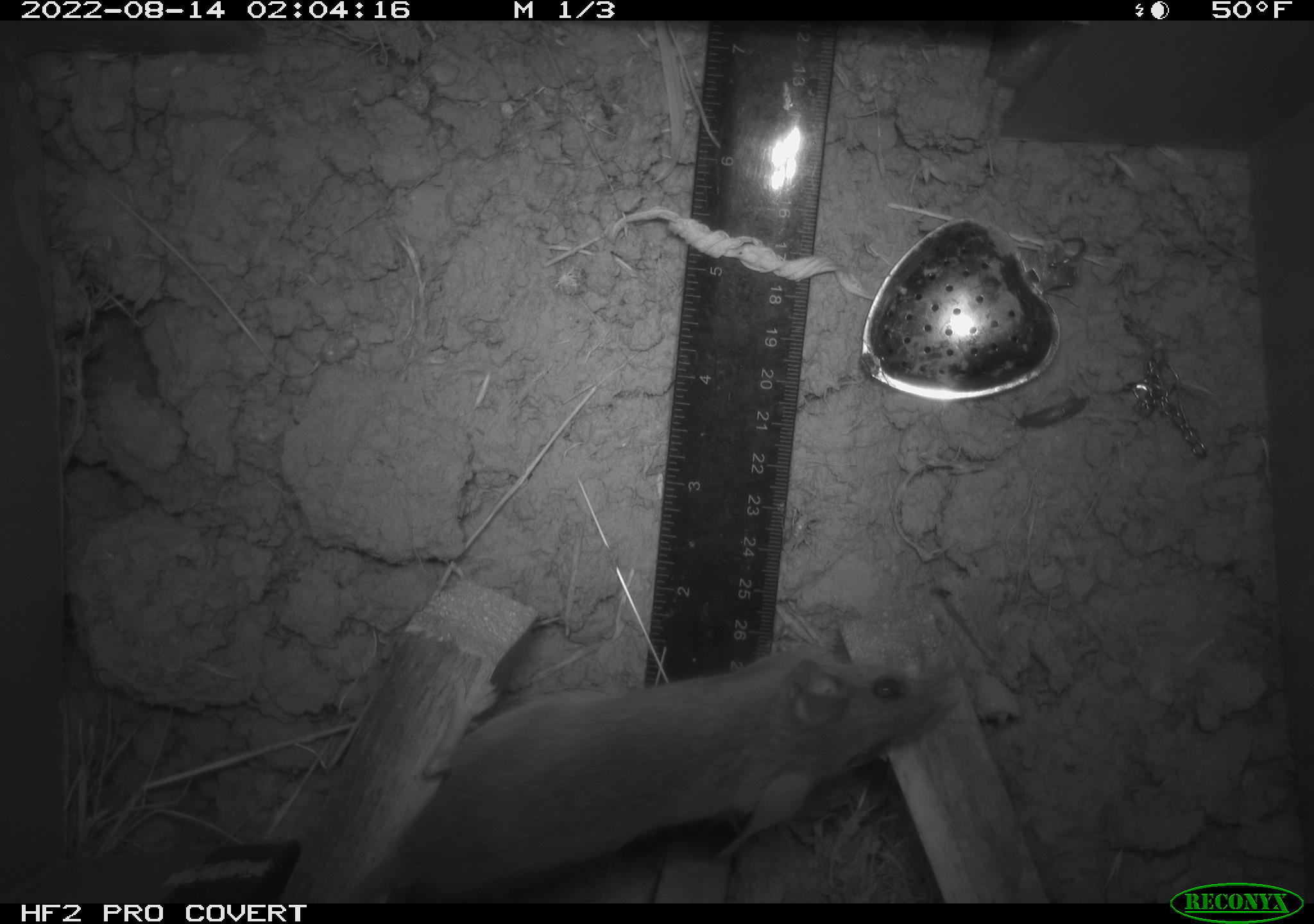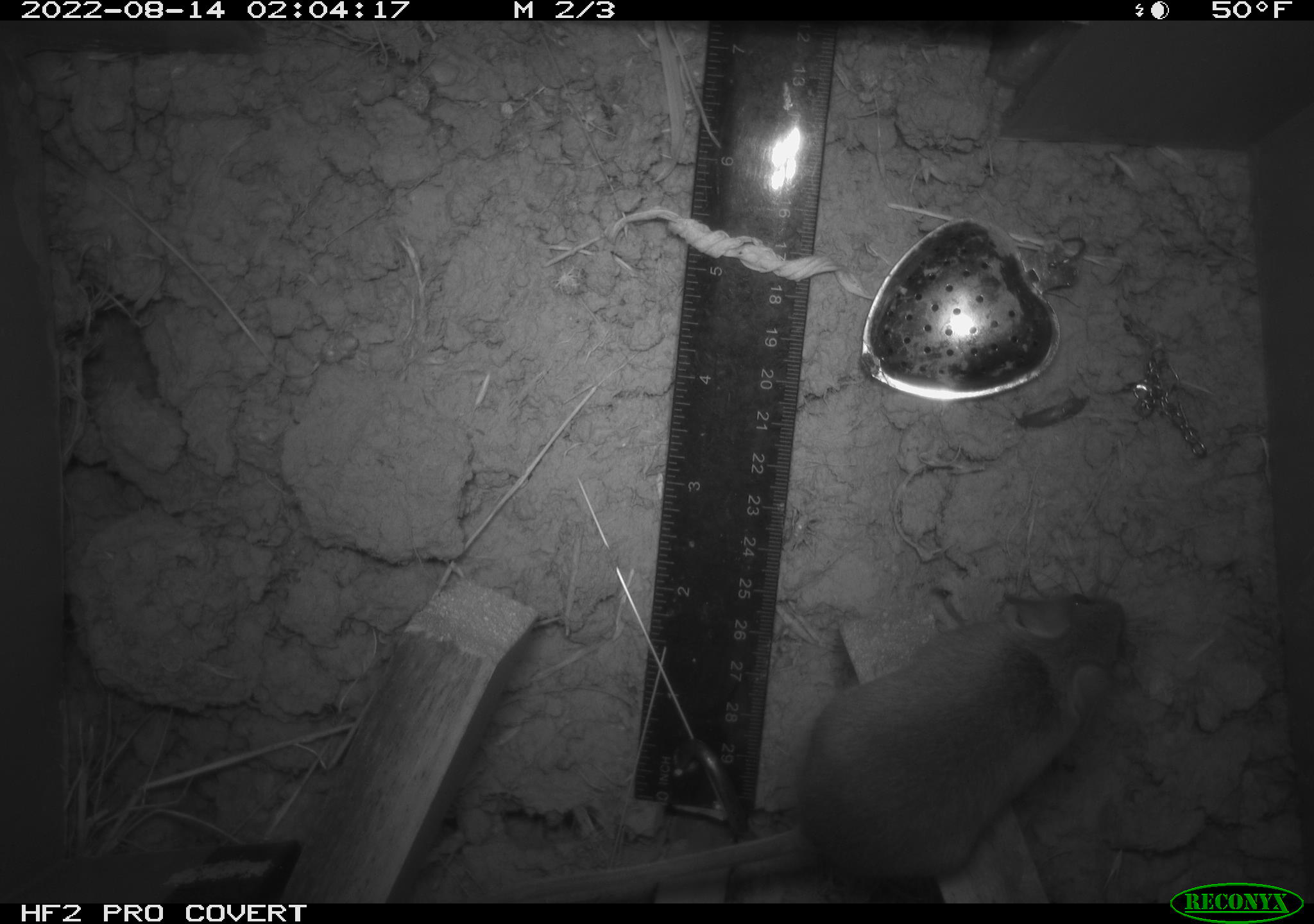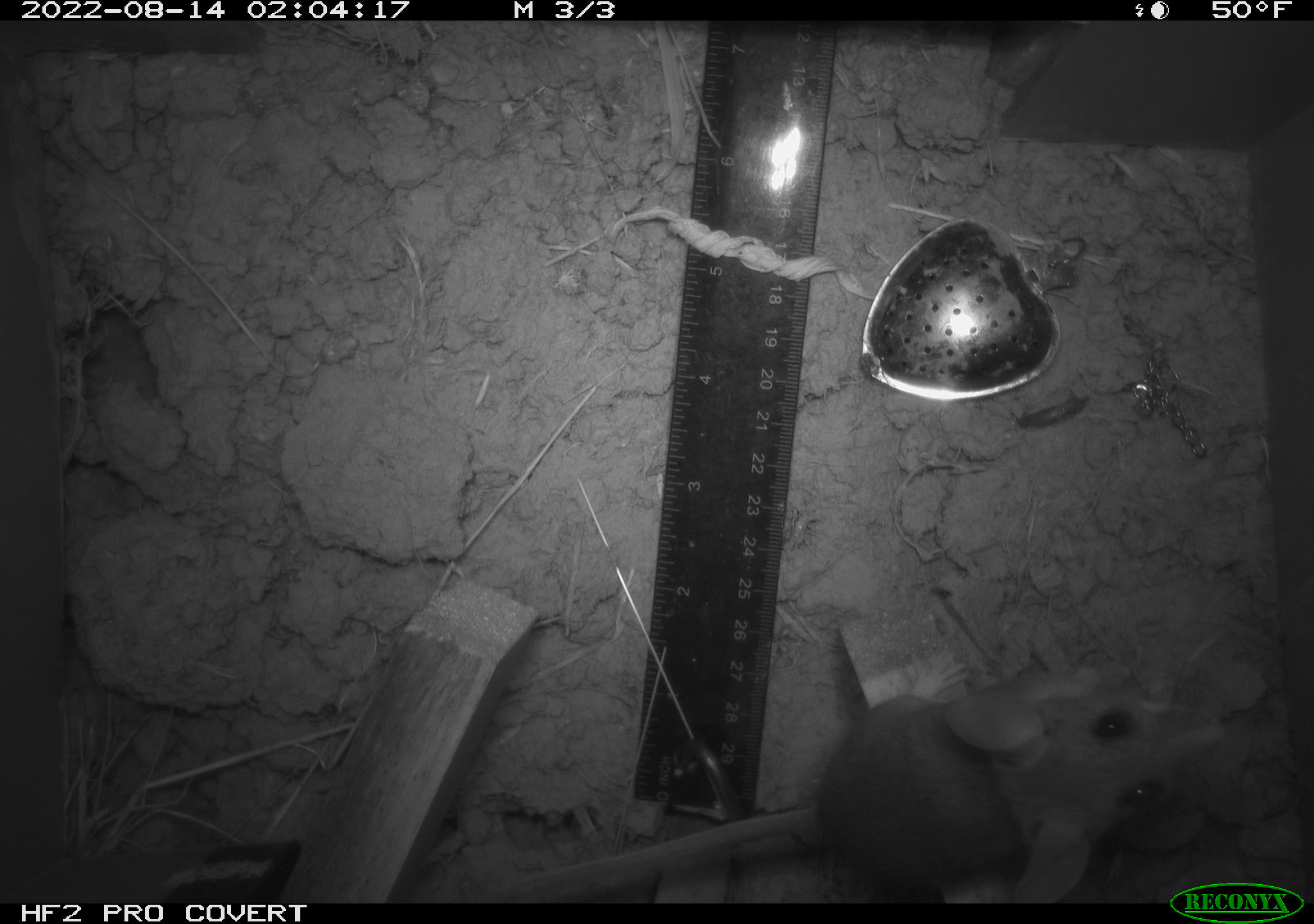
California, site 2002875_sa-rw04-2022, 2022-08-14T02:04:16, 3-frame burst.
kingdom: Animalia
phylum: Chordata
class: Mammalia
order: Rodentia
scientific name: Rodentia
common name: mouse species